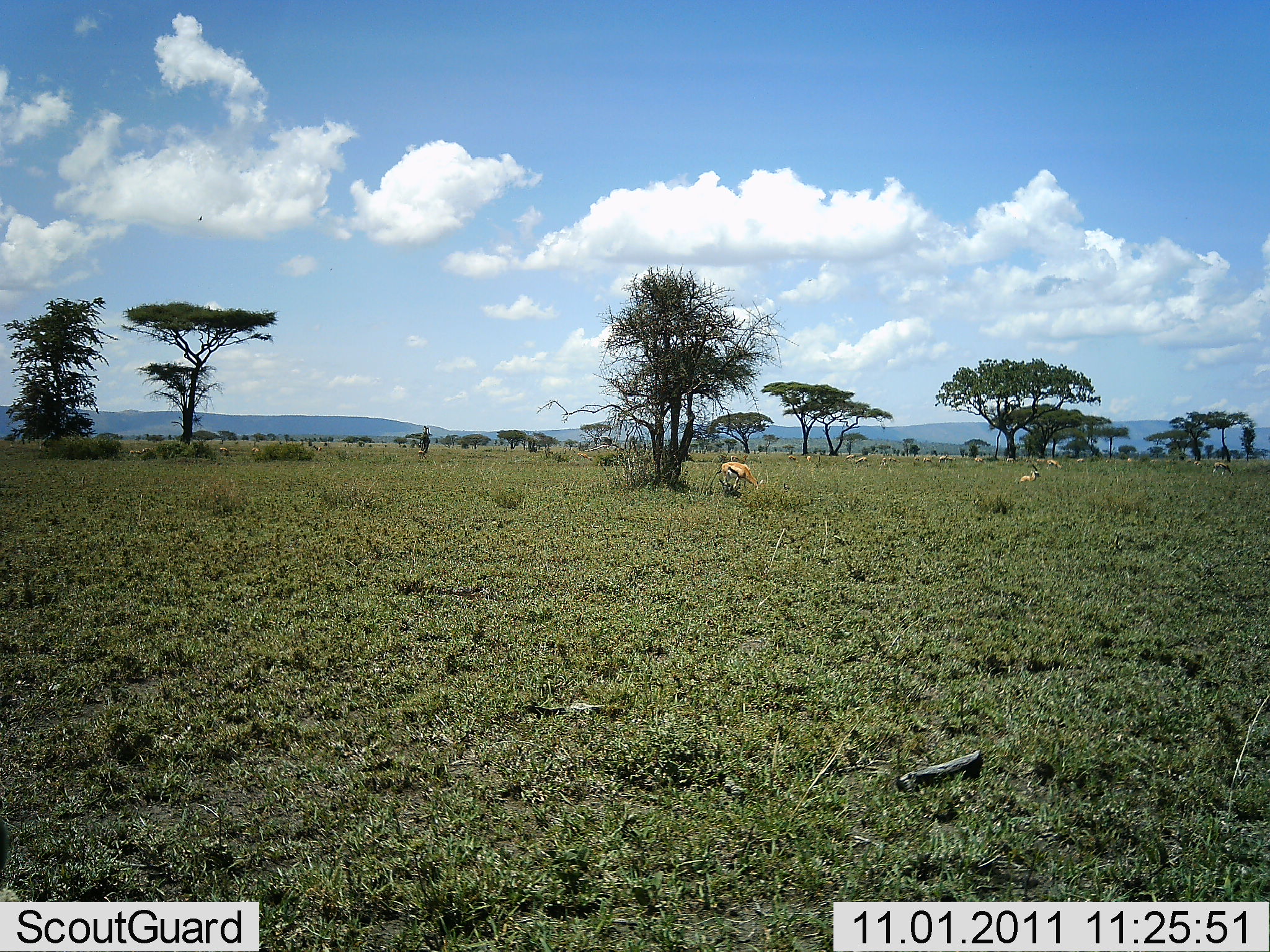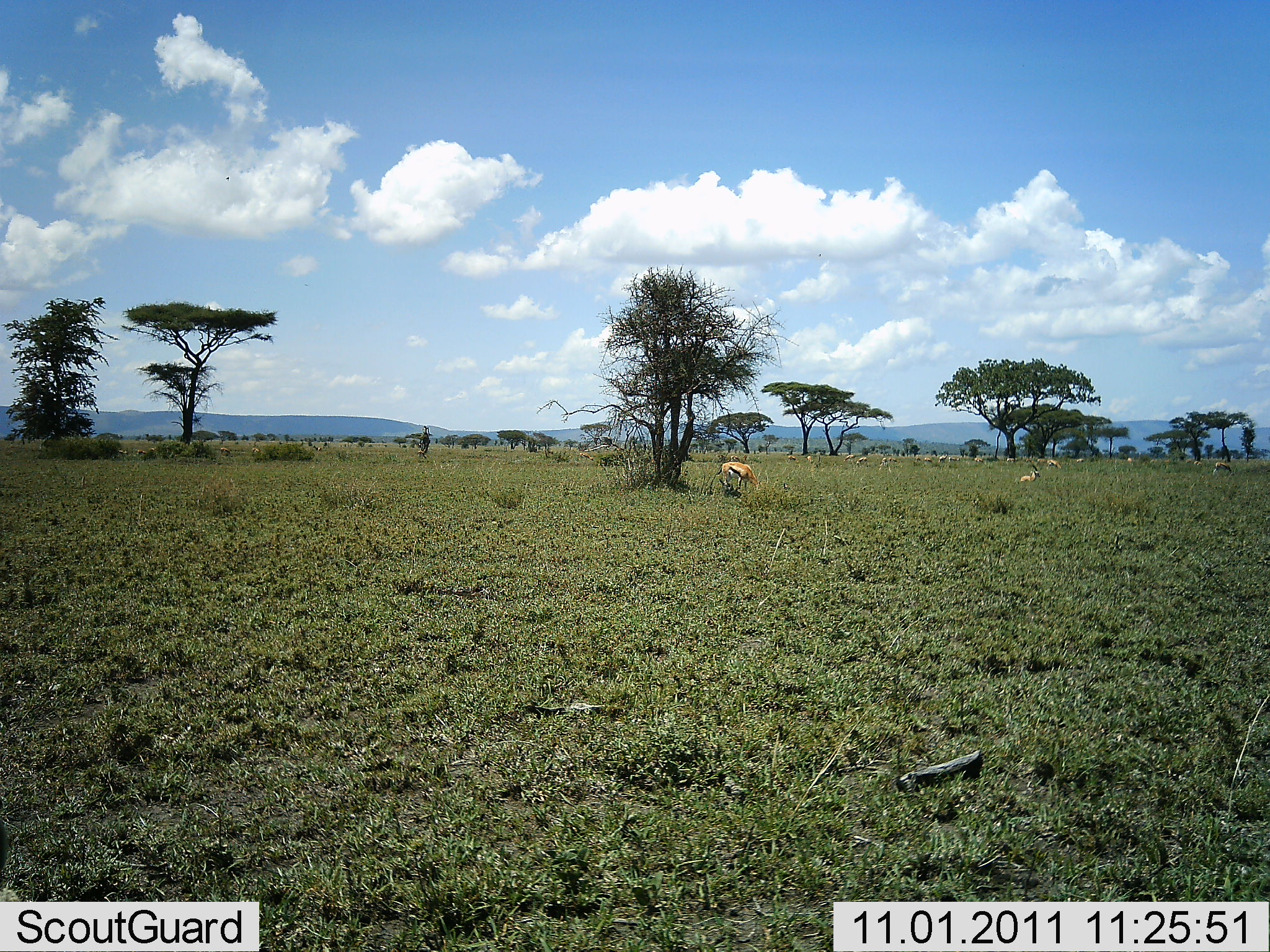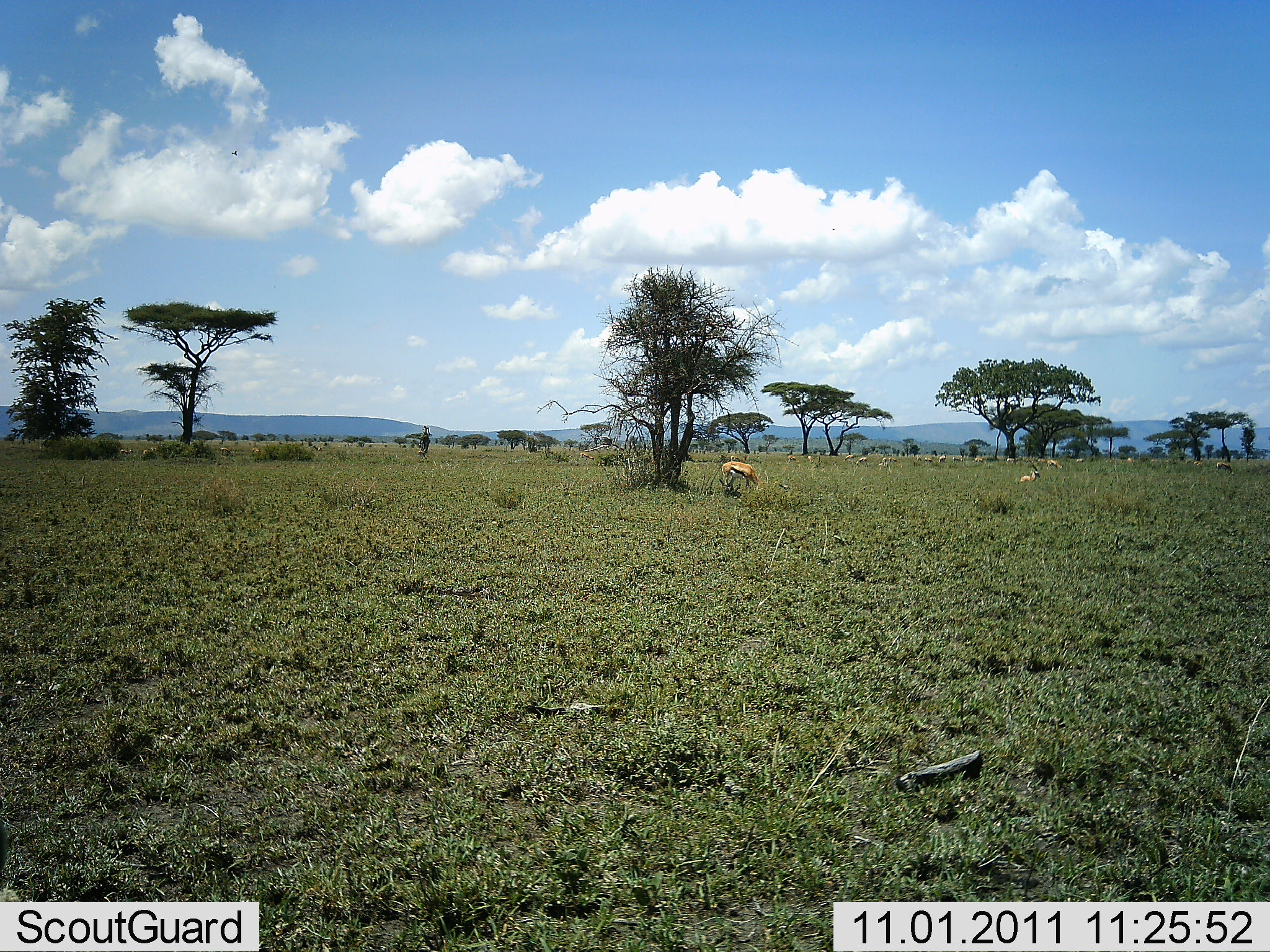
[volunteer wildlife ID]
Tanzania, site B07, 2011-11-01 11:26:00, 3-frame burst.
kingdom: Animalia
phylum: Chordata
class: Mammalia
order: Artiodactyla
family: Bovidae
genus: Eudorcas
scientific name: Eudorcas thomsonii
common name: thomson's gazelle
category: gazellethomsons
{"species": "gazellethomsons (thomson's gazelle) (Eudorcas thomsonii)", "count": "5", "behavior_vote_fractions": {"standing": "45%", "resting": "36%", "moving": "9%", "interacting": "0%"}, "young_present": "0%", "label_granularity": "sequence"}